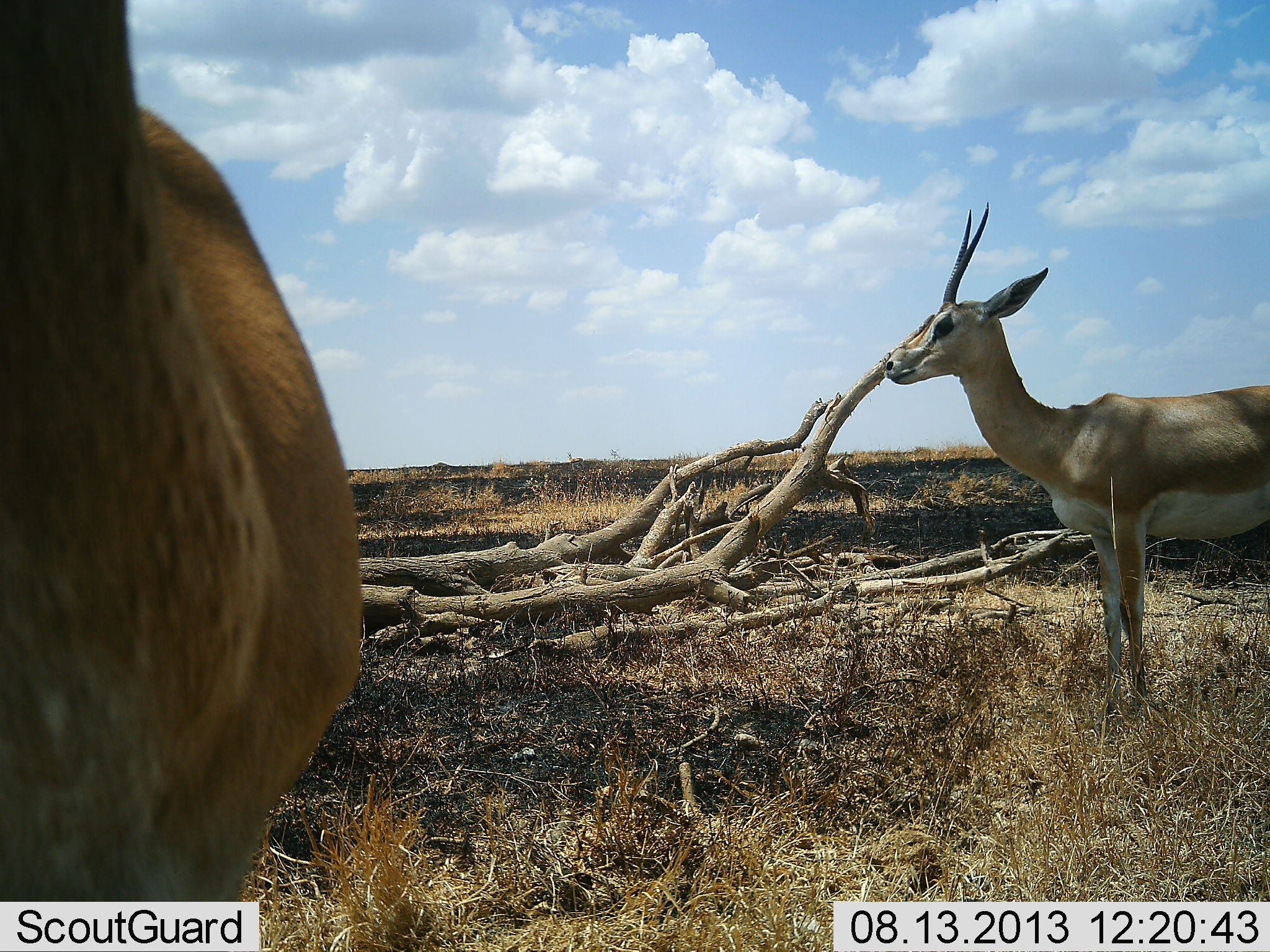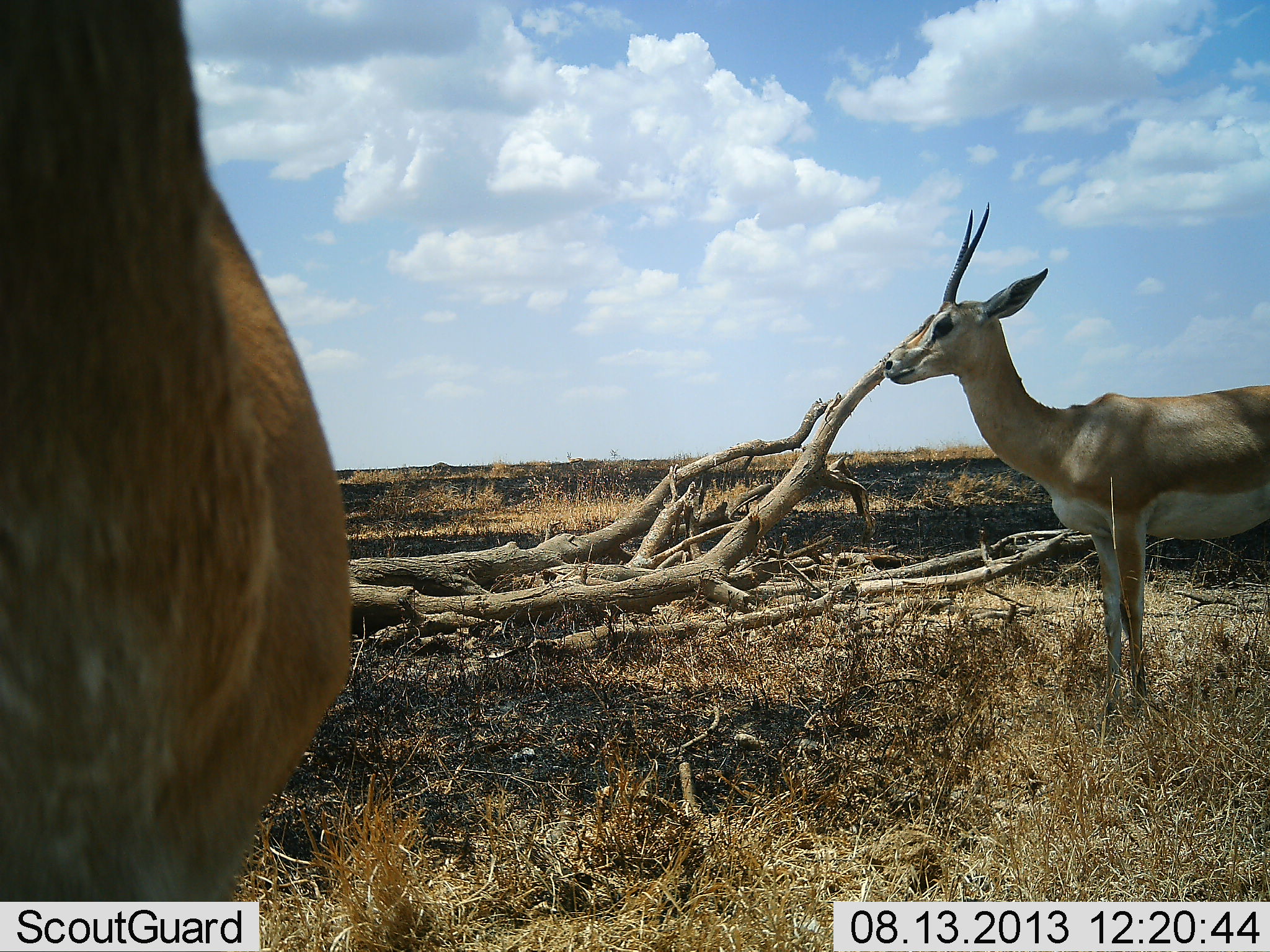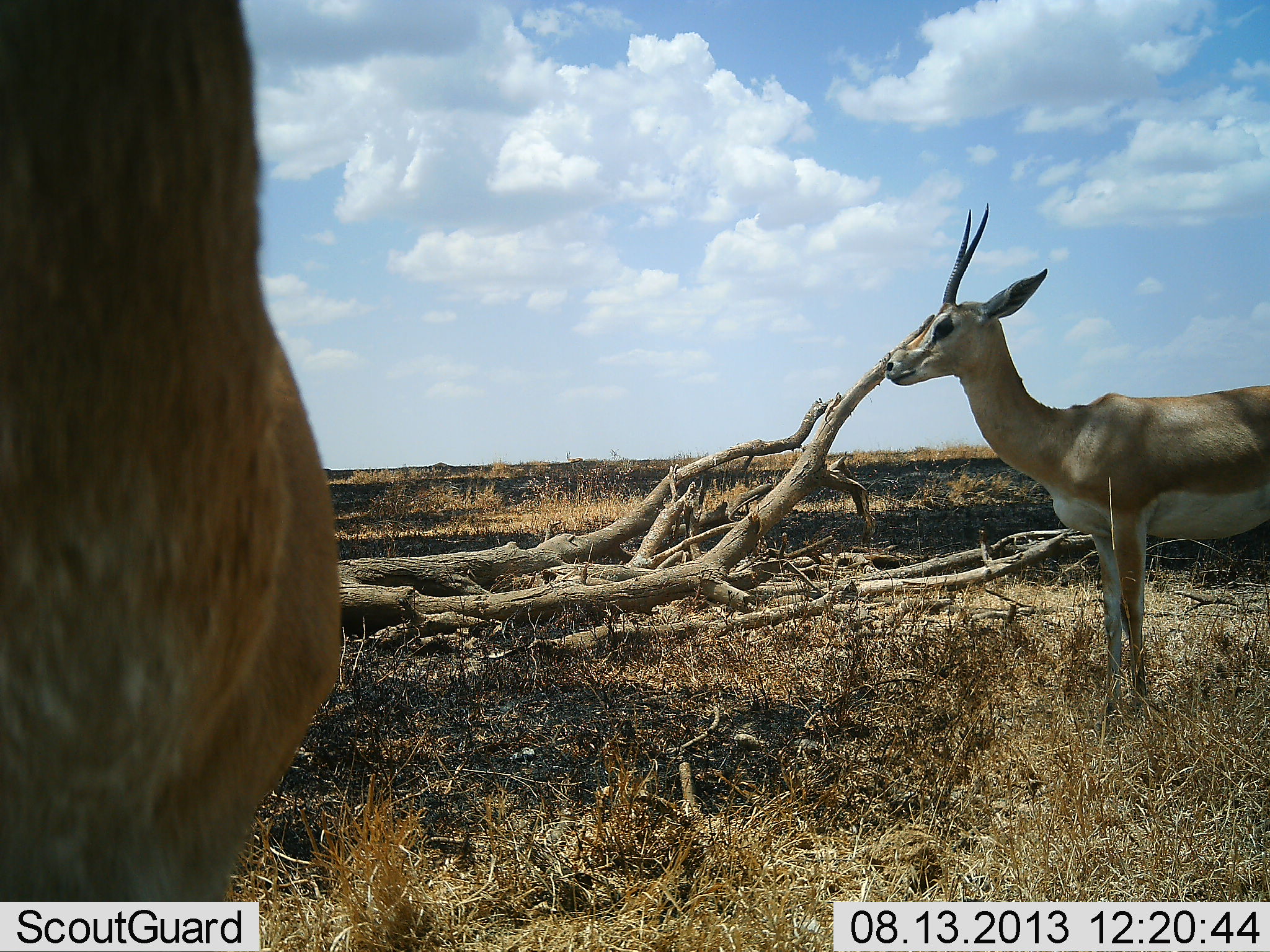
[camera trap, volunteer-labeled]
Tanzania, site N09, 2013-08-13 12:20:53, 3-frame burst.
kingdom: Animalia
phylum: Chordata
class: Mammalia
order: Artiodactyla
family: Bovidae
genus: Nanger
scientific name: Nanger granti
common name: grant's gazelle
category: gazellegrants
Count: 2.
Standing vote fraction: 100%.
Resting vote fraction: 0%.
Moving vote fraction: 20%.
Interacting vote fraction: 0%.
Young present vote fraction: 0%.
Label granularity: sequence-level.